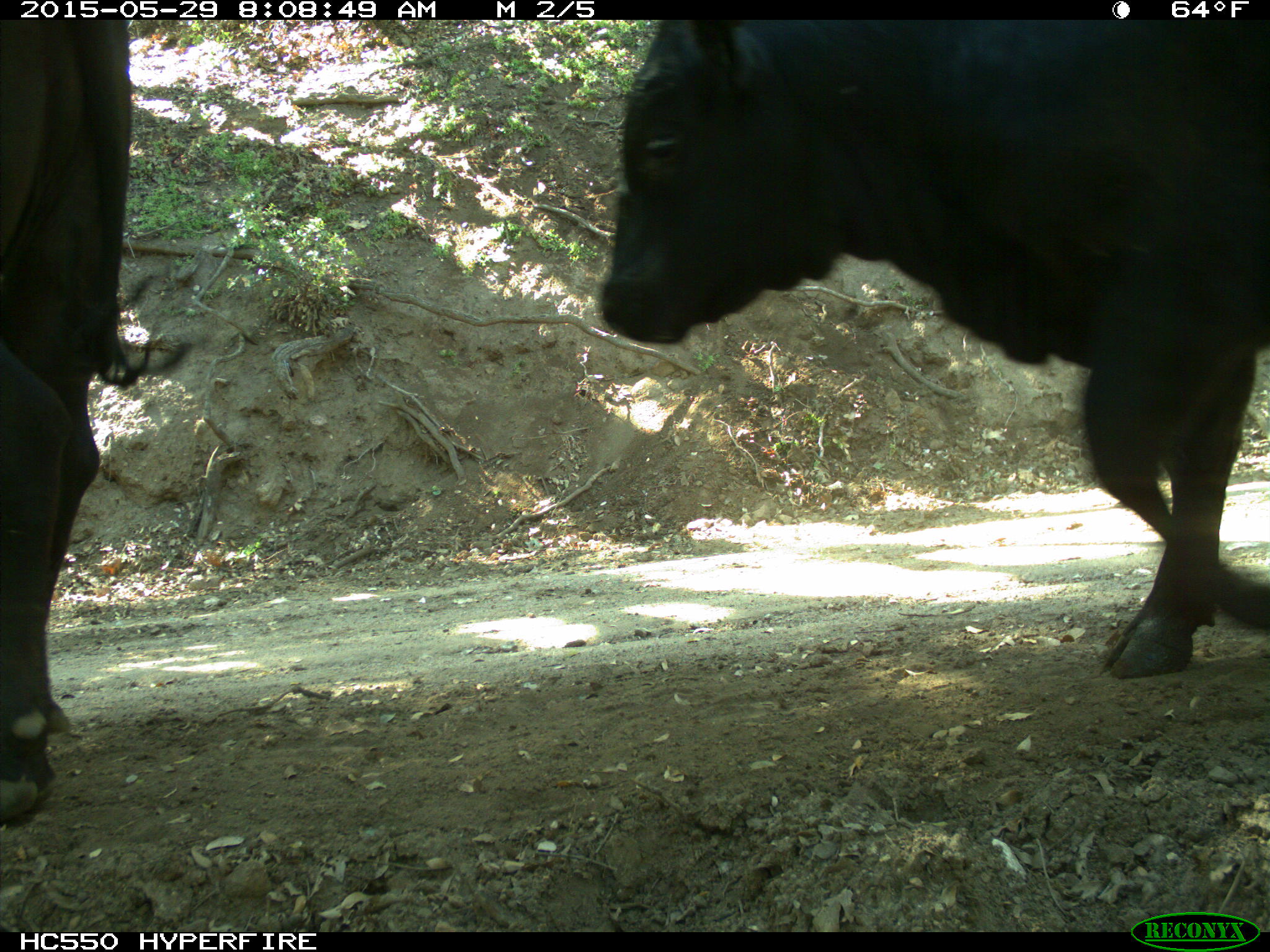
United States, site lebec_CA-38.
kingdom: Animalia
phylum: Chordata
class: Mammalia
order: Artiodactyla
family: Bovidae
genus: Bos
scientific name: Bos taurus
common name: domestic cow